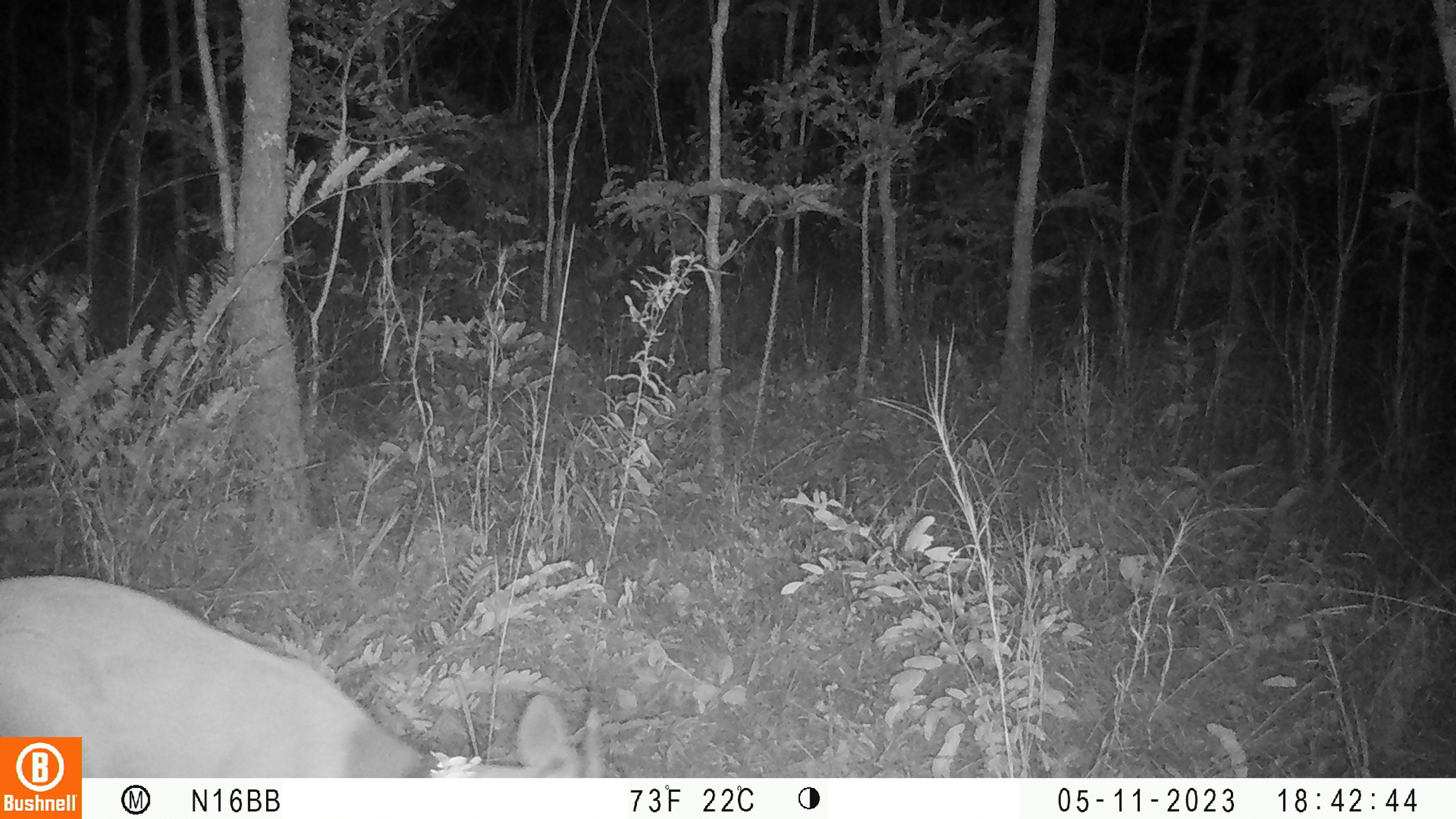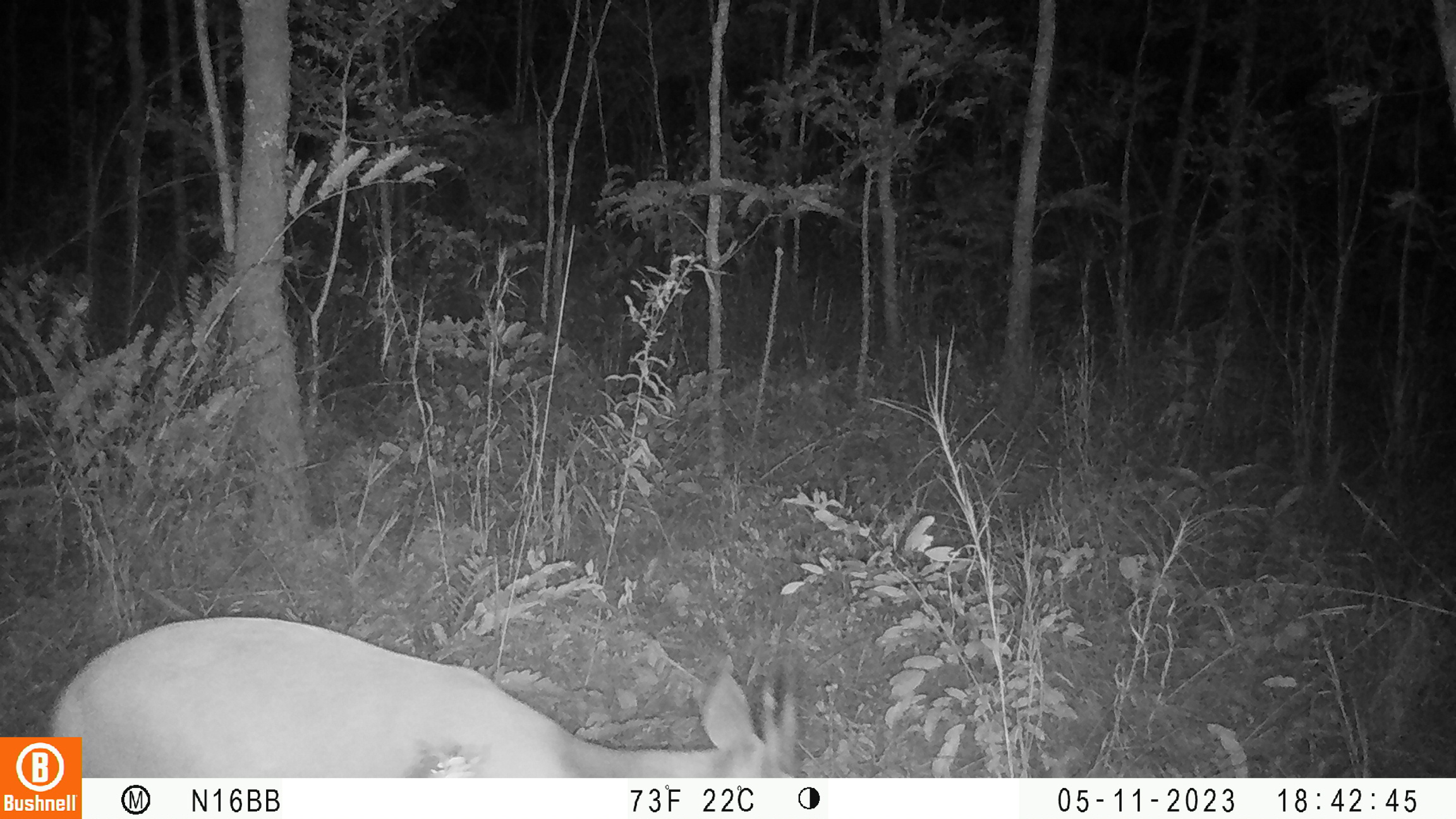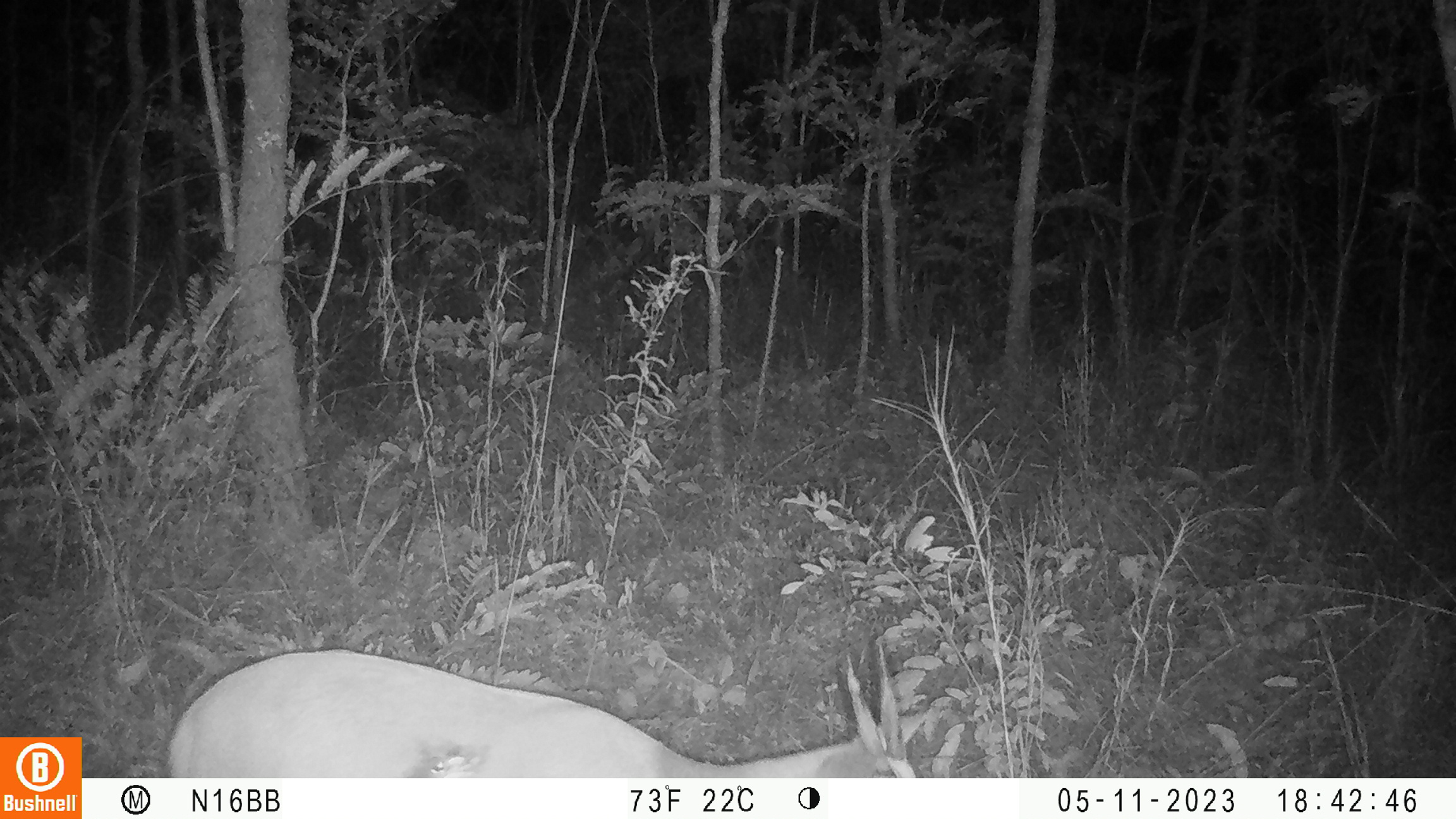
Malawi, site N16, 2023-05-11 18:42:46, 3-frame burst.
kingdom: Animalia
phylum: Chordata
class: Mammalia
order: Artiodactyla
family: Bovidae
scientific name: Antilopinae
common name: small antelope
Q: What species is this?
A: Small antelope (Antilopinae).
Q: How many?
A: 1.